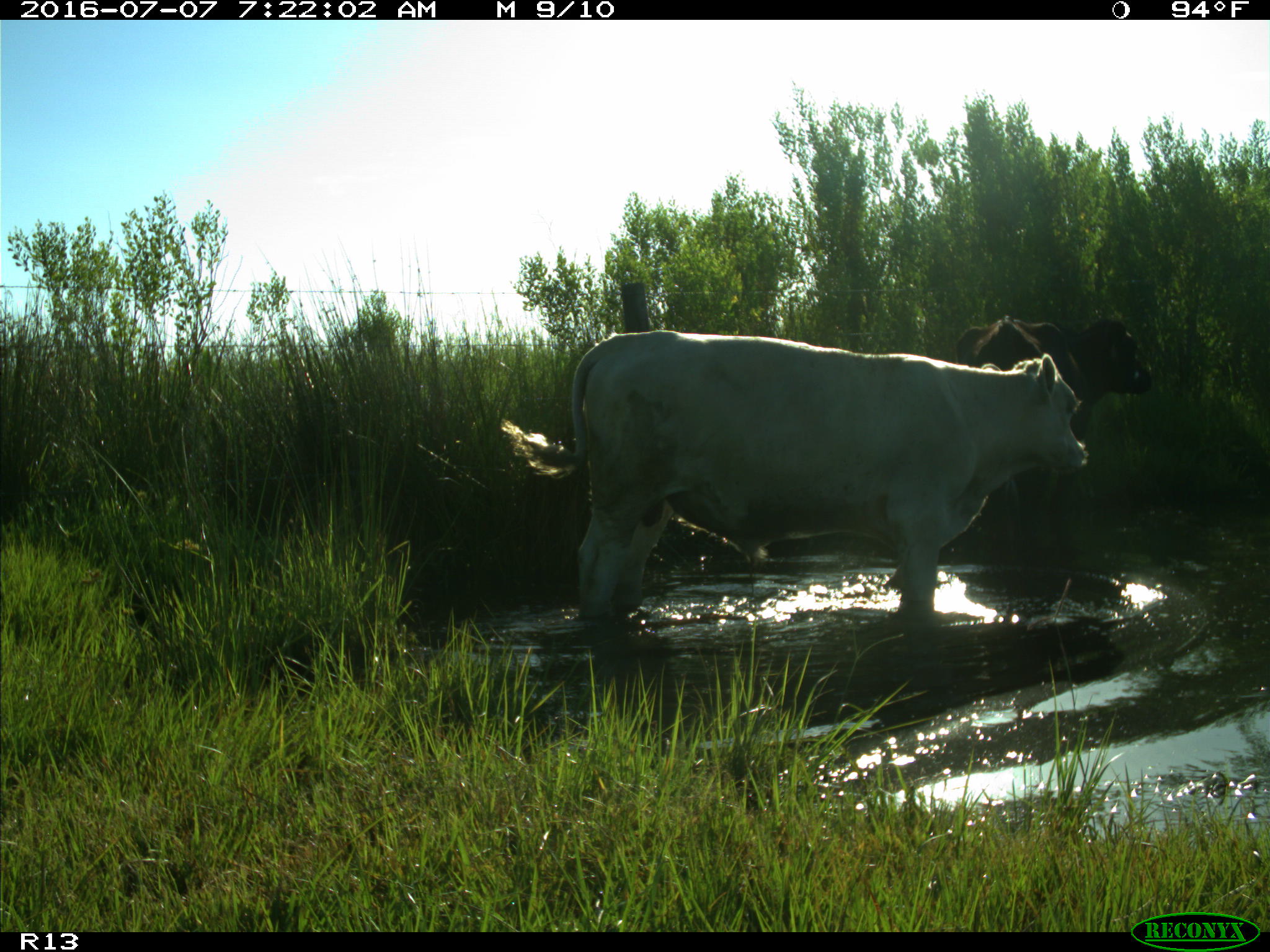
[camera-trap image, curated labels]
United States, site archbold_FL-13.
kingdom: Animalia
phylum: Chordata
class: Mammalia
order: Artiodactyla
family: Bovidae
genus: Bos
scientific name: Bos taurus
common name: domestic cow